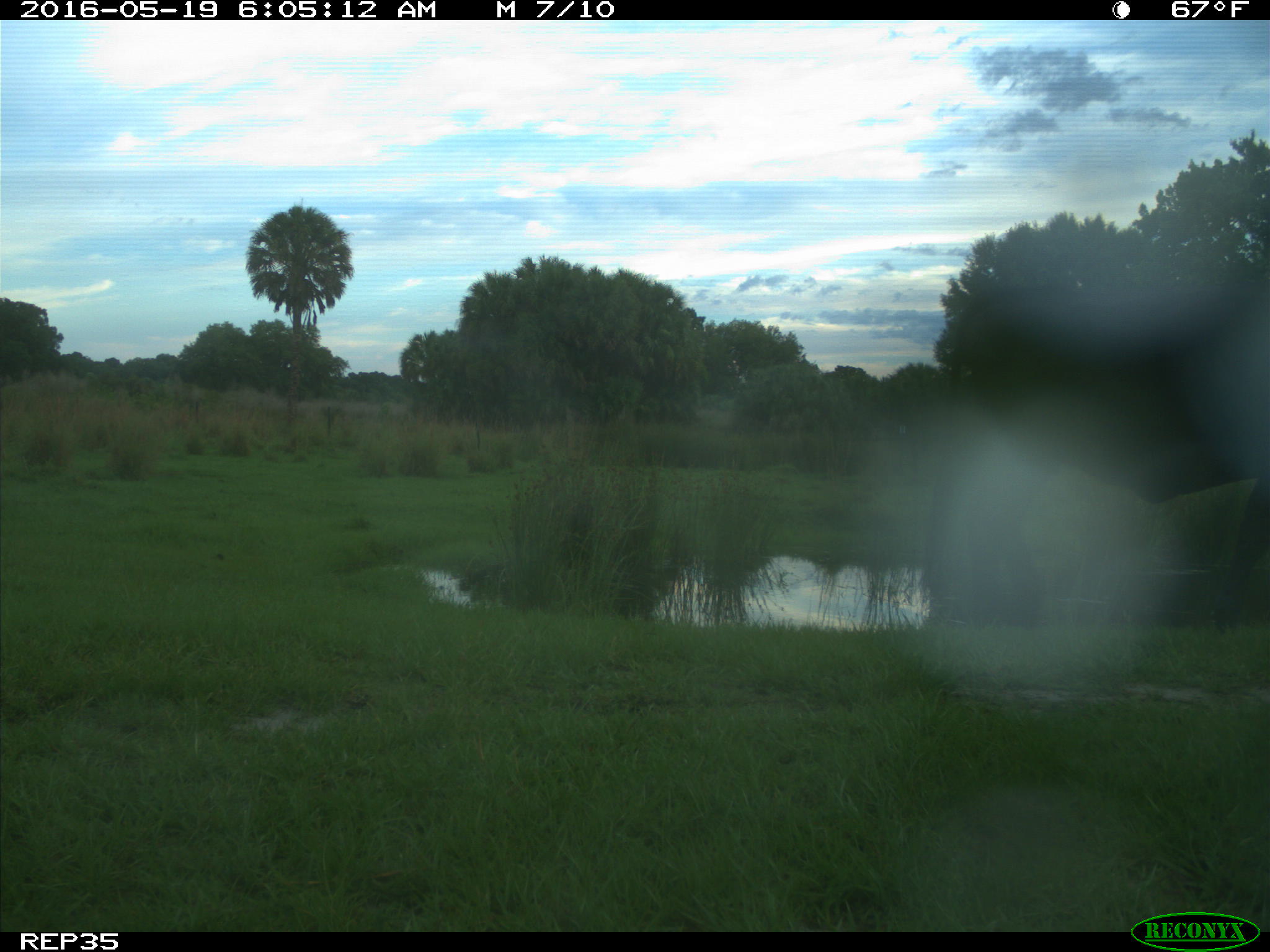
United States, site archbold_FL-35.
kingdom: Animalia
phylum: Chordata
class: Mammalia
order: Artiodactyla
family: Bovidae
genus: Bos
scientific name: Bos taurus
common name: domestic cow